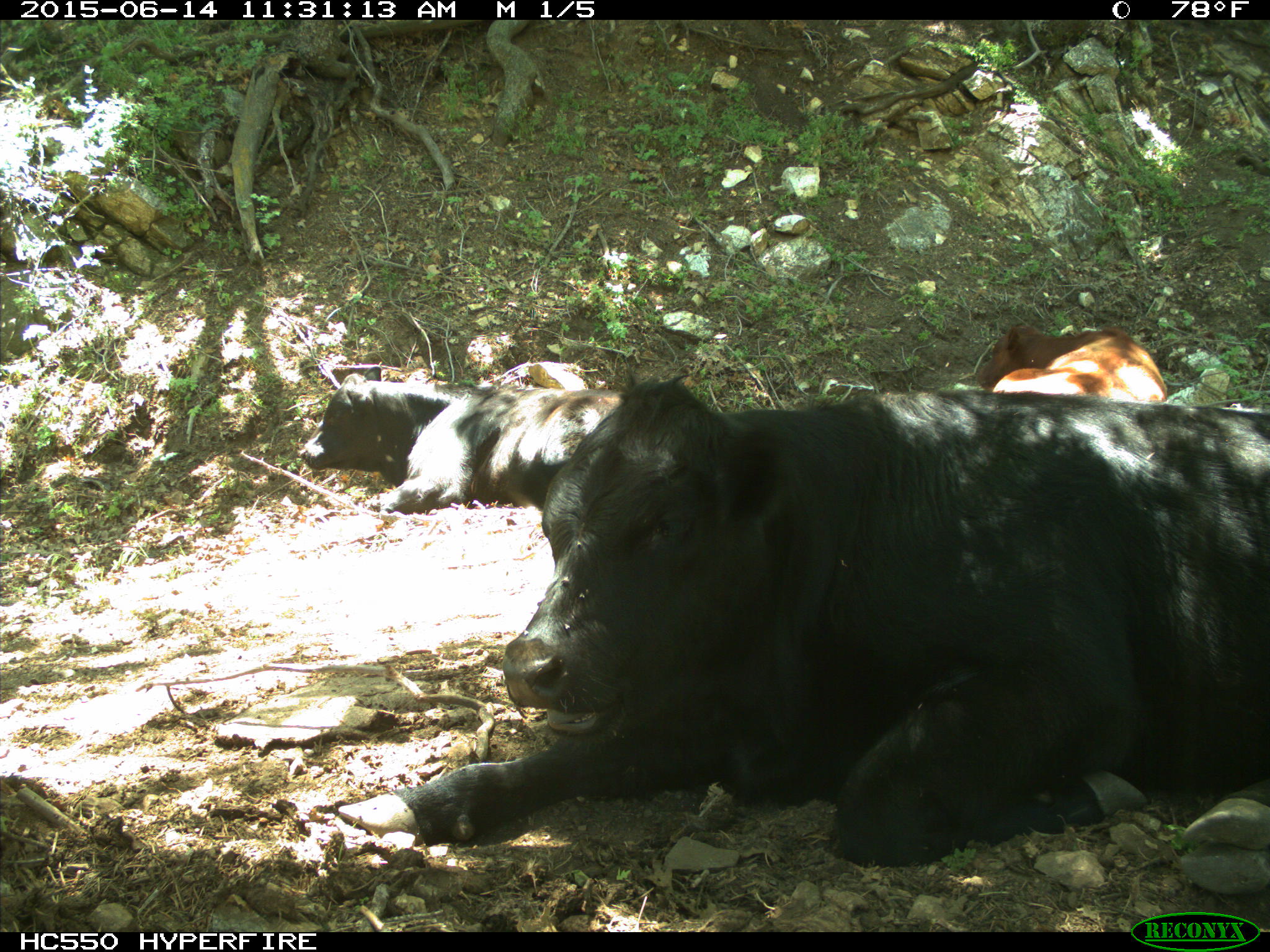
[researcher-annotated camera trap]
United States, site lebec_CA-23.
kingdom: Animalia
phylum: Chordata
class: Mammalia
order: Artiodactyla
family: Bovidae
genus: Bos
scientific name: Bos taurus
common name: domestic cow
Bos taurus (domestic cow).